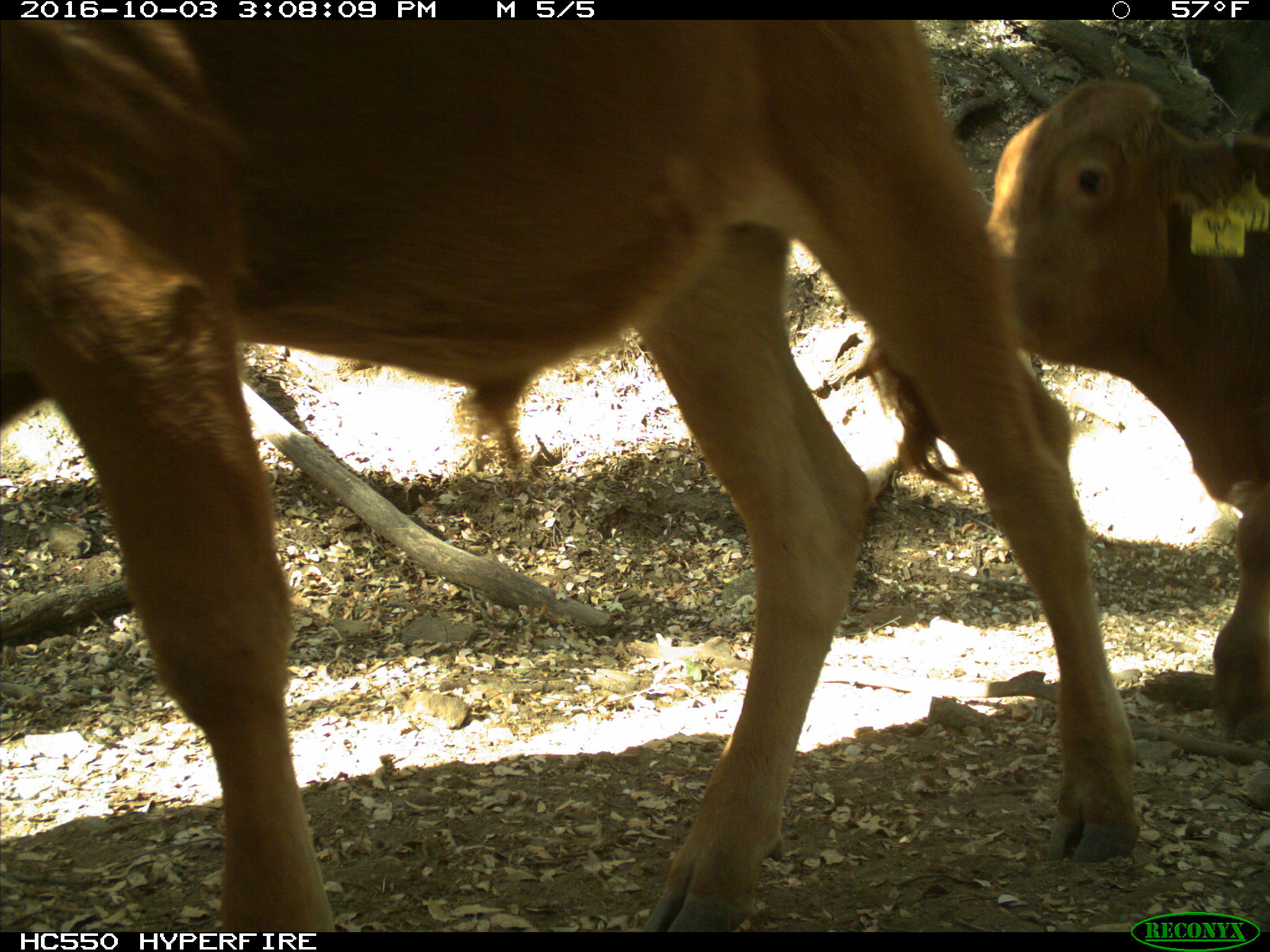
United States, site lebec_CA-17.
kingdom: Animalia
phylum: Chordata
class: Mammalia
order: Artiodactyla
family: Bovidae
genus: Bos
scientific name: Bos taurus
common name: domestic cow